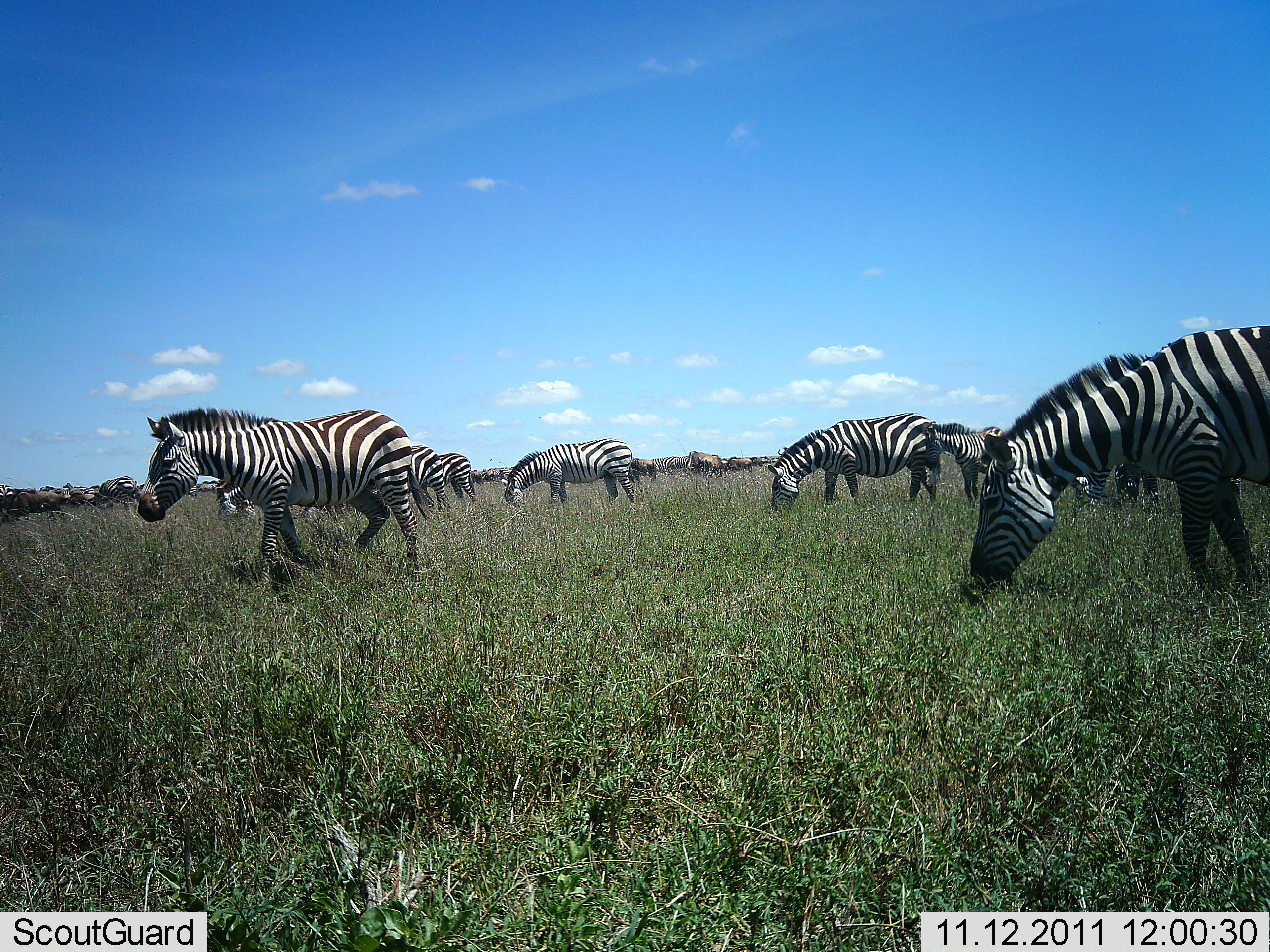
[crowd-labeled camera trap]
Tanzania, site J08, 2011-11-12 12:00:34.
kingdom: Animalia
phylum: Chordata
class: Mammalia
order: Perissodactyla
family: Equidae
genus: Equus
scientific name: Equus quagga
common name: plains zebra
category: zebra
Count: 9.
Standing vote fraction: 31%.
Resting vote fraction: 0%.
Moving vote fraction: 56%.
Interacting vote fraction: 0%.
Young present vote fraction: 0%.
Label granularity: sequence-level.